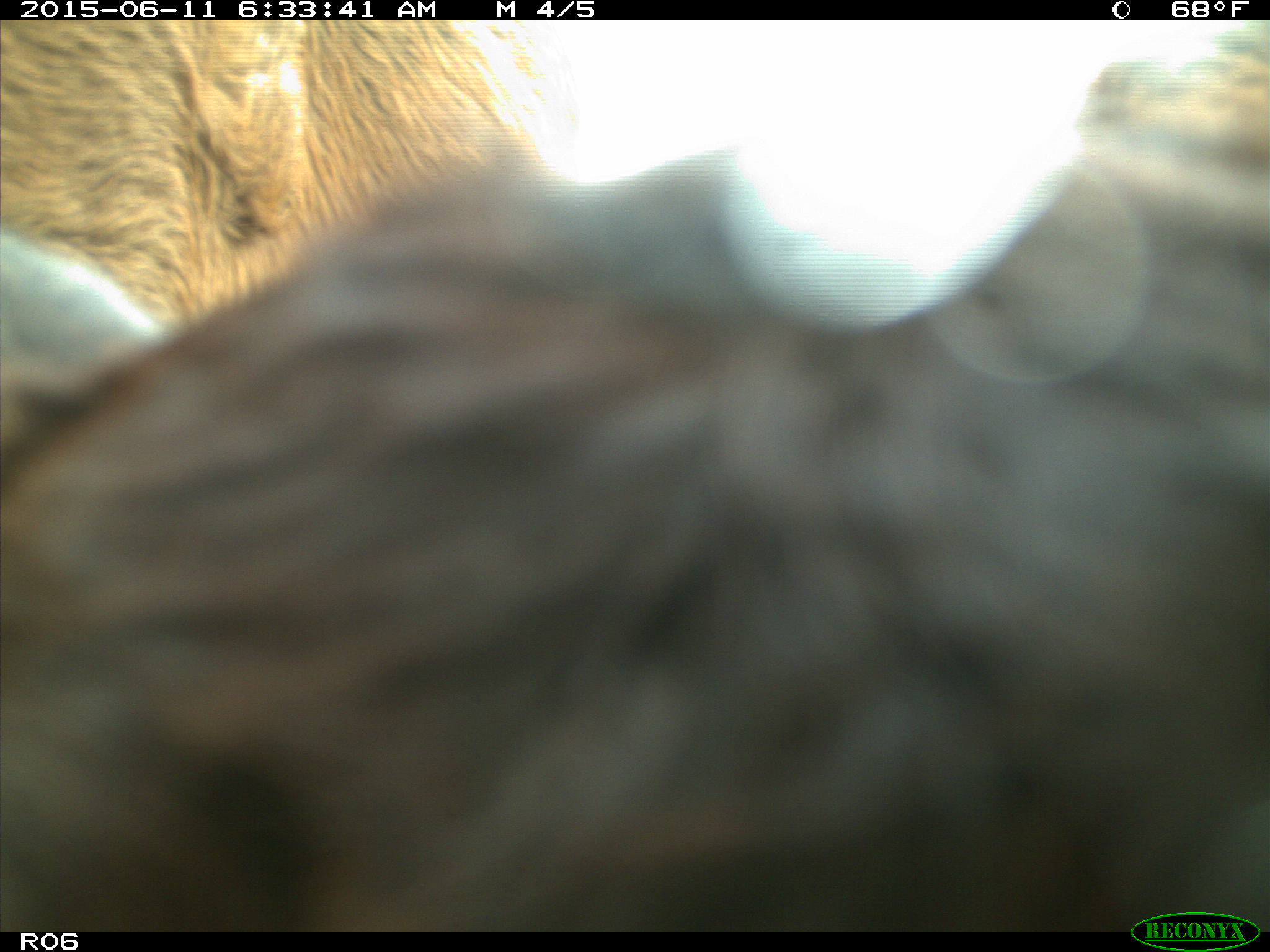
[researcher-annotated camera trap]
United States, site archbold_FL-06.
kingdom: Animalia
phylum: Chordata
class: Mammalia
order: Artiodactyla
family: Bovidae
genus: Bos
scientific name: Bos taurus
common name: domestic cow